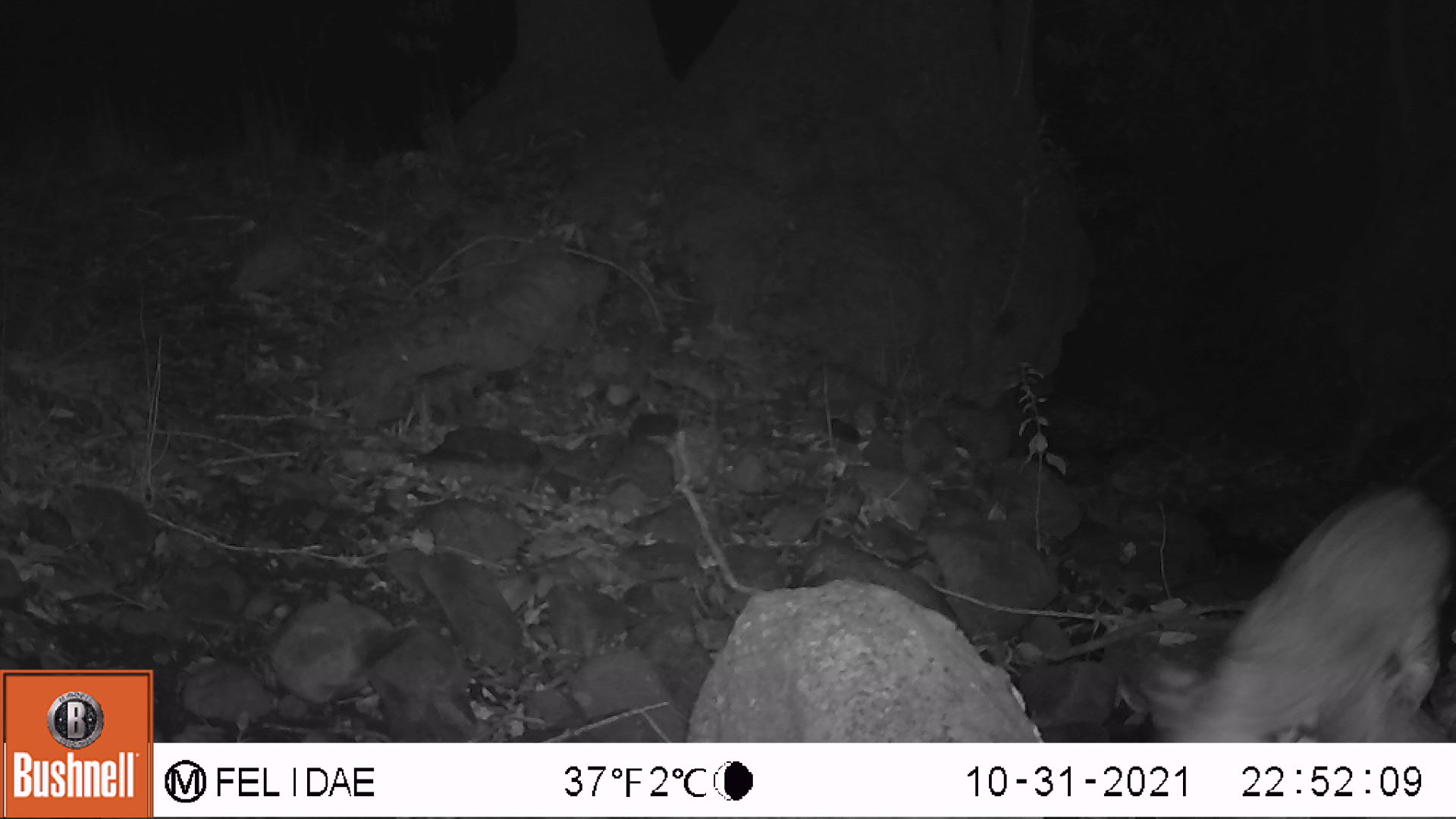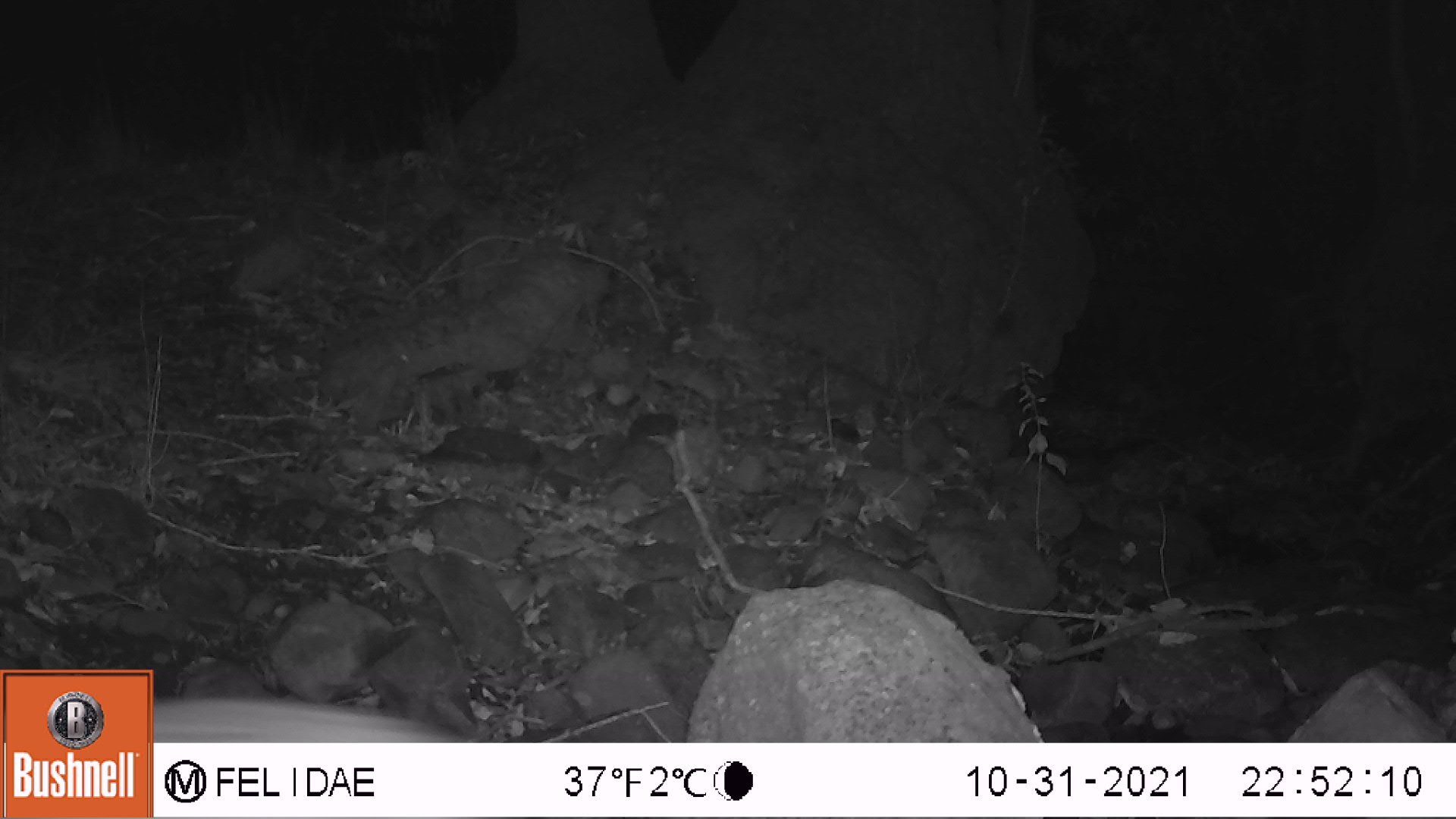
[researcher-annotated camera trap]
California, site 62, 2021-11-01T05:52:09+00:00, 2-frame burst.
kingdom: Animalia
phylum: Chordata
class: Mammalia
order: Carnivora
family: Felidae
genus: Lynx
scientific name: Lynx rufus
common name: bobcat